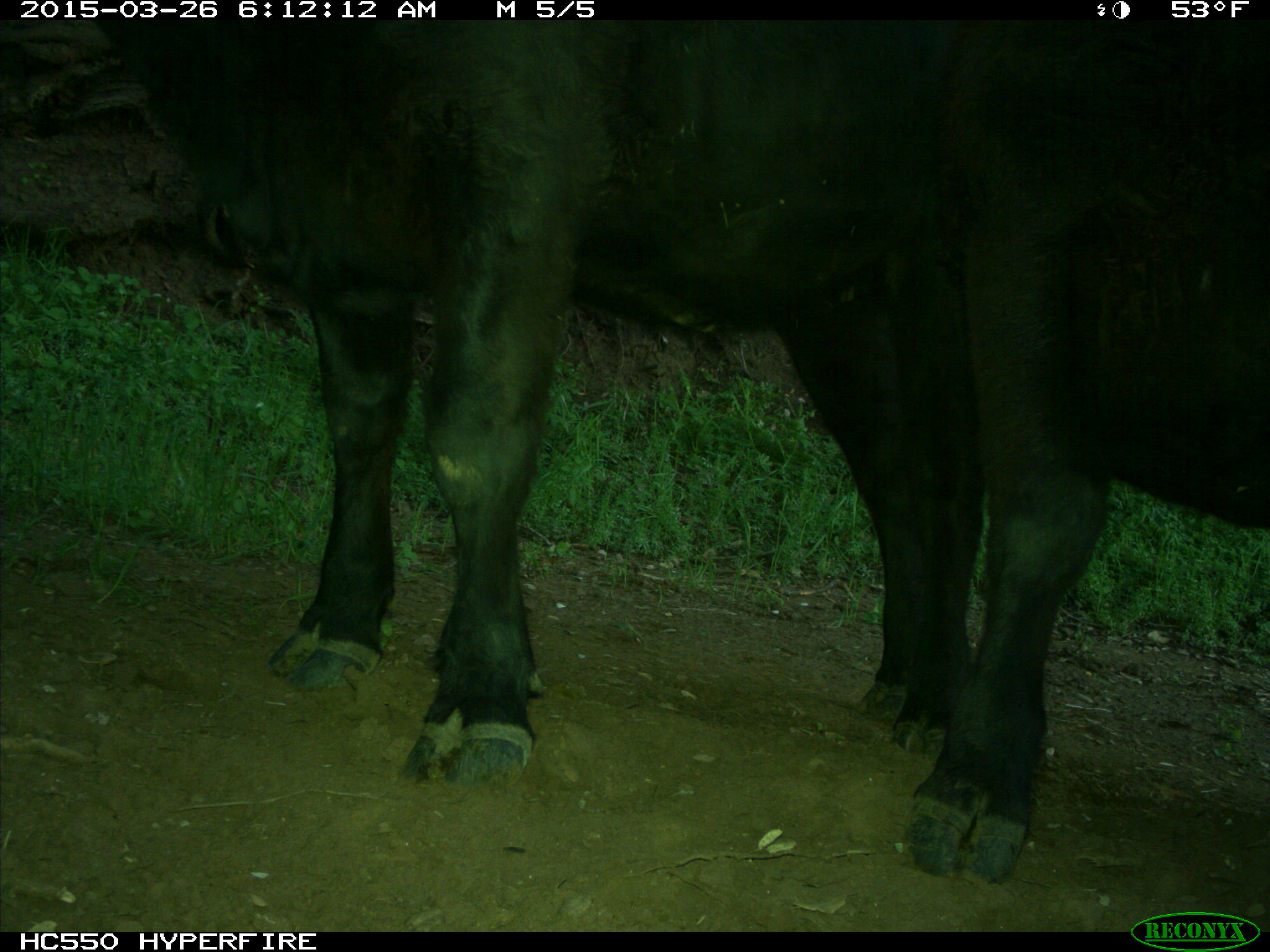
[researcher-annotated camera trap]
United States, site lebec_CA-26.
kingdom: Animalia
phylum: Chordata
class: Mammalia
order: Artiodactyla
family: Bovidae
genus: Bos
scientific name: Bos taurus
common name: domestic cow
Bos taurus (domestic cow).